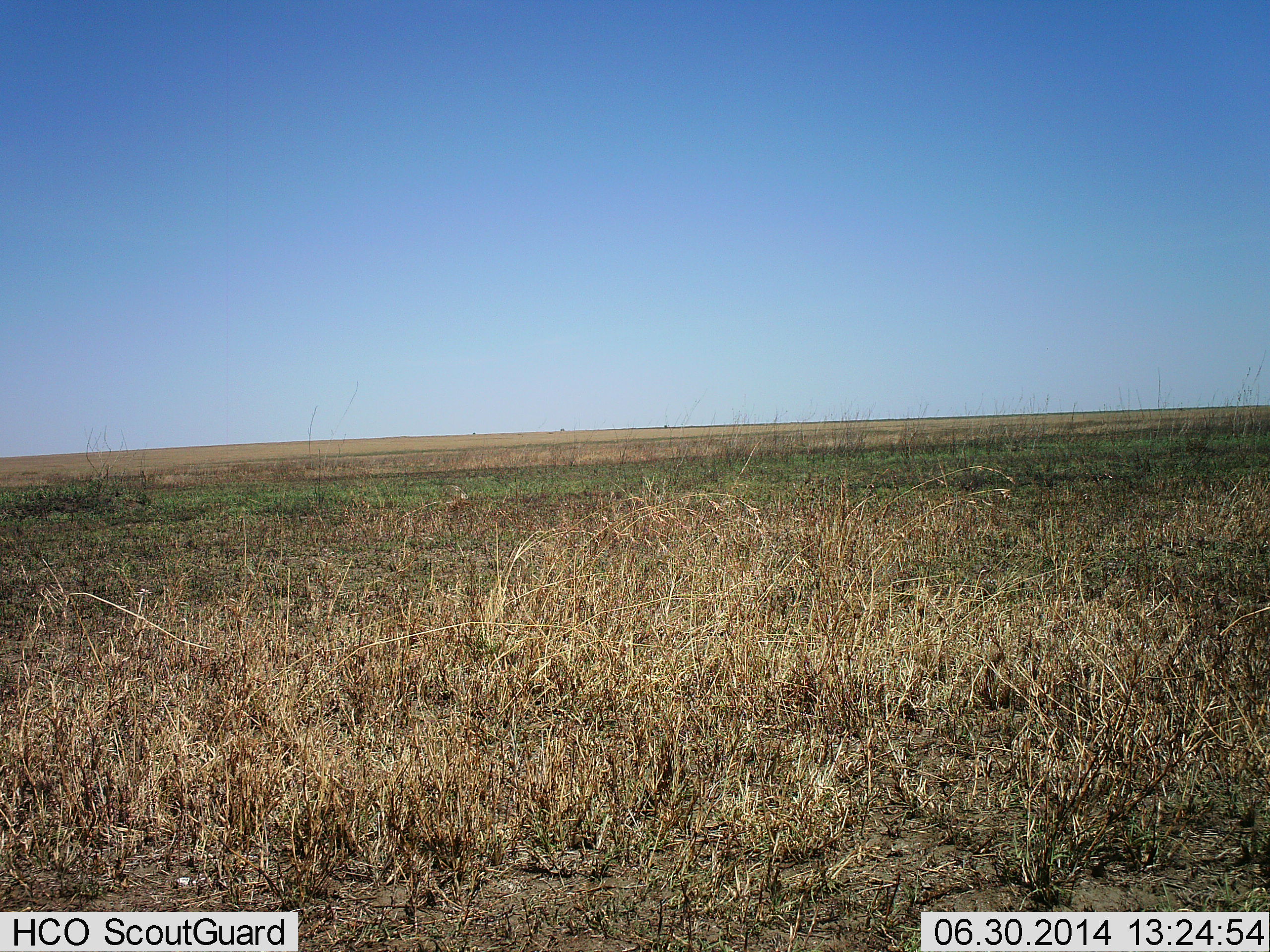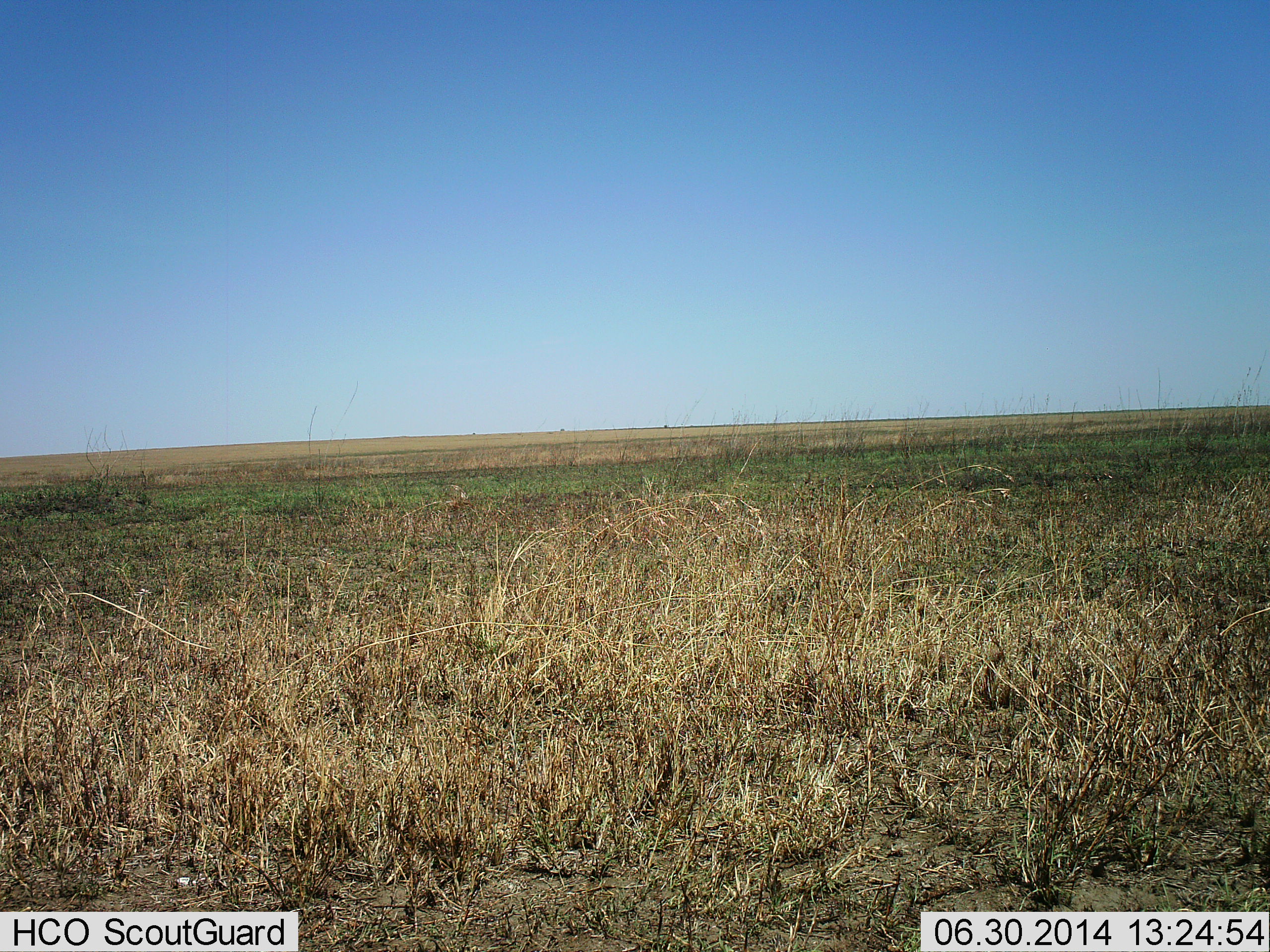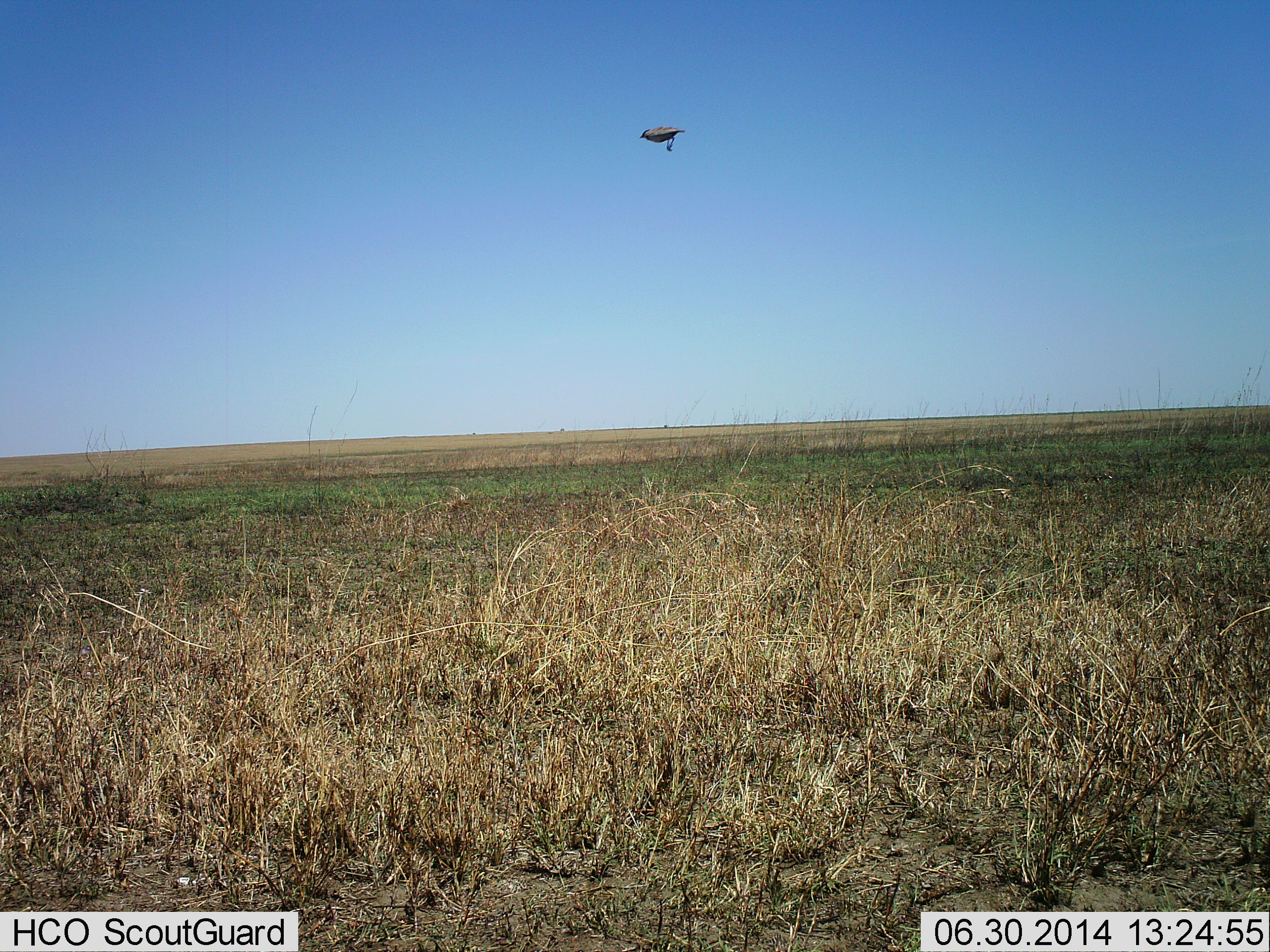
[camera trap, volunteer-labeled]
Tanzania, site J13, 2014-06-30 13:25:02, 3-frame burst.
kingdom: Animalia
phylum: Chordata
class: Aves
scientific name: Aves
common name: bird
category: otherbird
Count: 1.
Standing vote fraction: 0%.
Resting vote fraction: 0%.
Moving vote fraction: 100%.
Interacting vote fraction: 0%.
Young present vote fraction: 0%.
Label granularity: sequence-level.